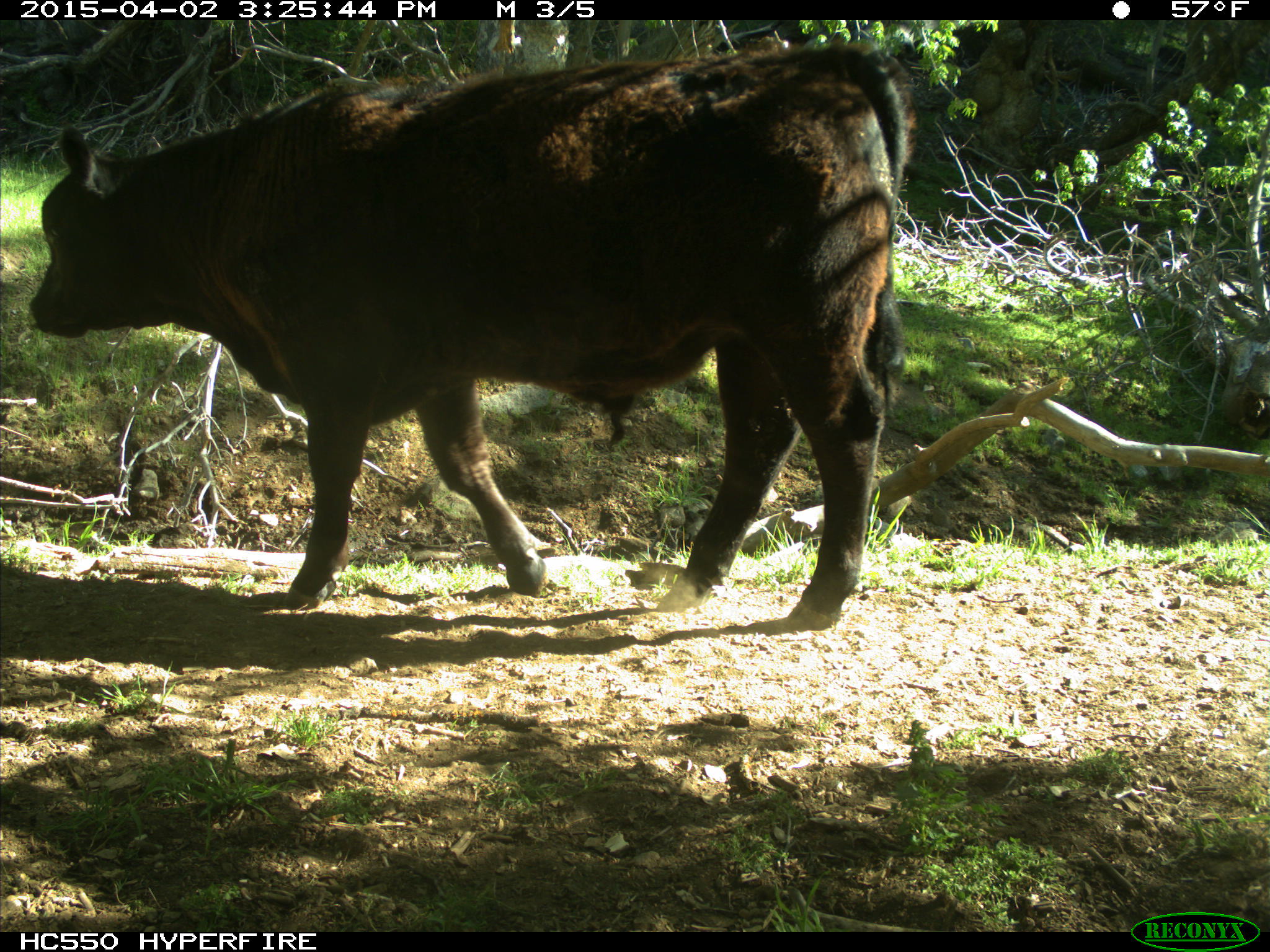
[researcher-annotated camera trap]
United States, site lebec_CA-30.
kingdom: Animalia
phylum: Chordata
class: Mammalia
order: Artiodactyla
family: Bovidae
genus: Bos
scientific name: Bos taurus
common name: domestic cow